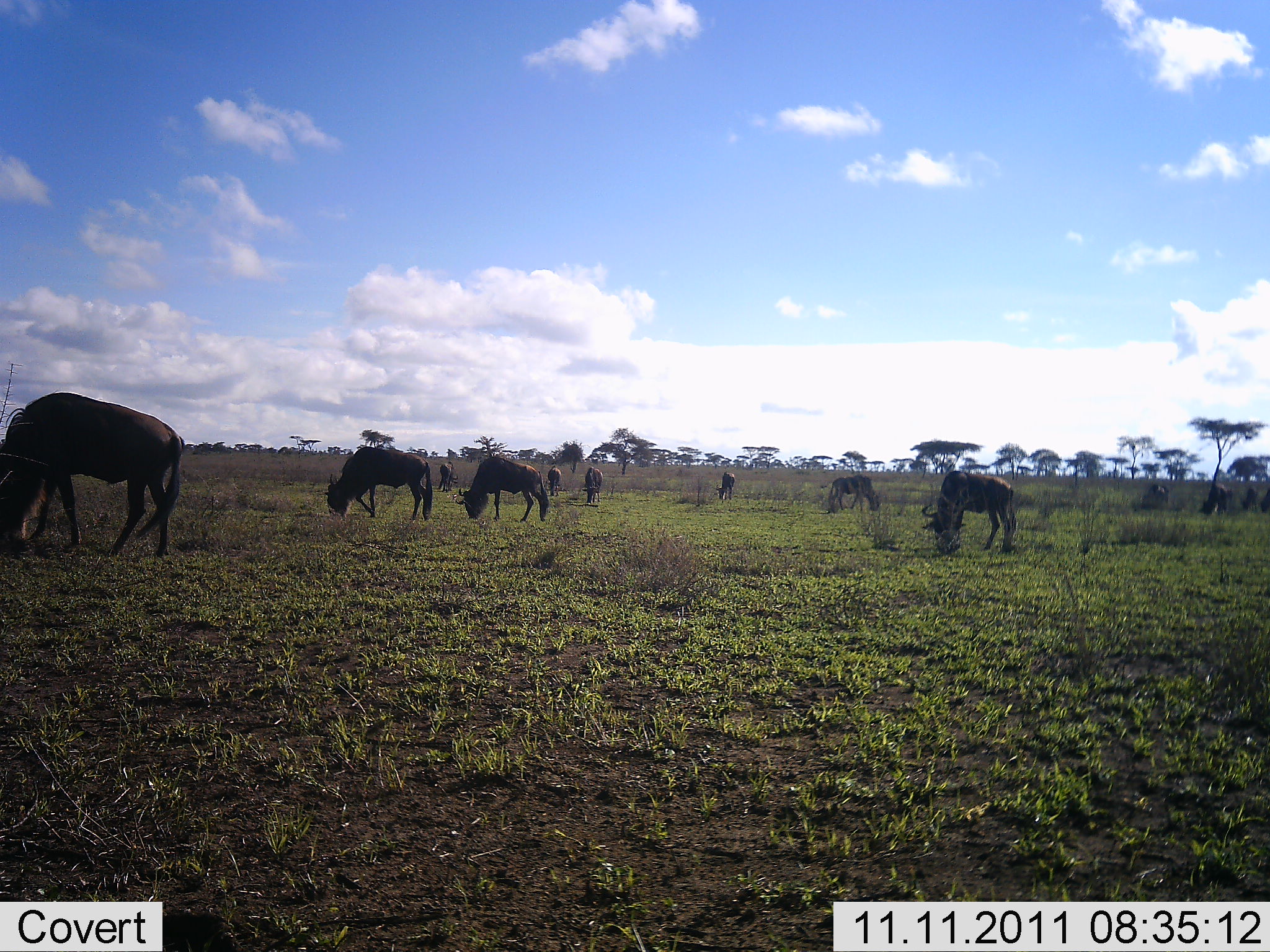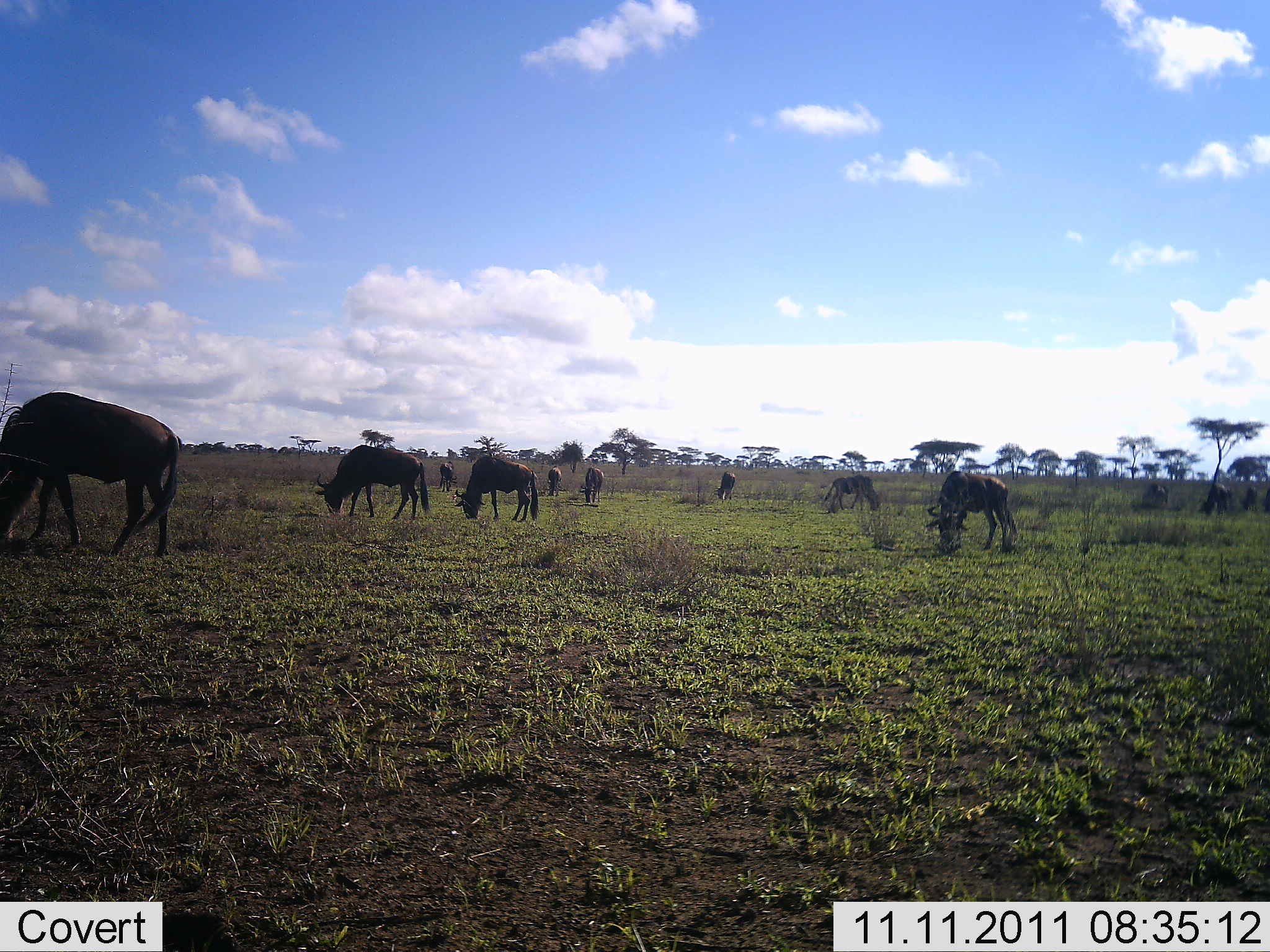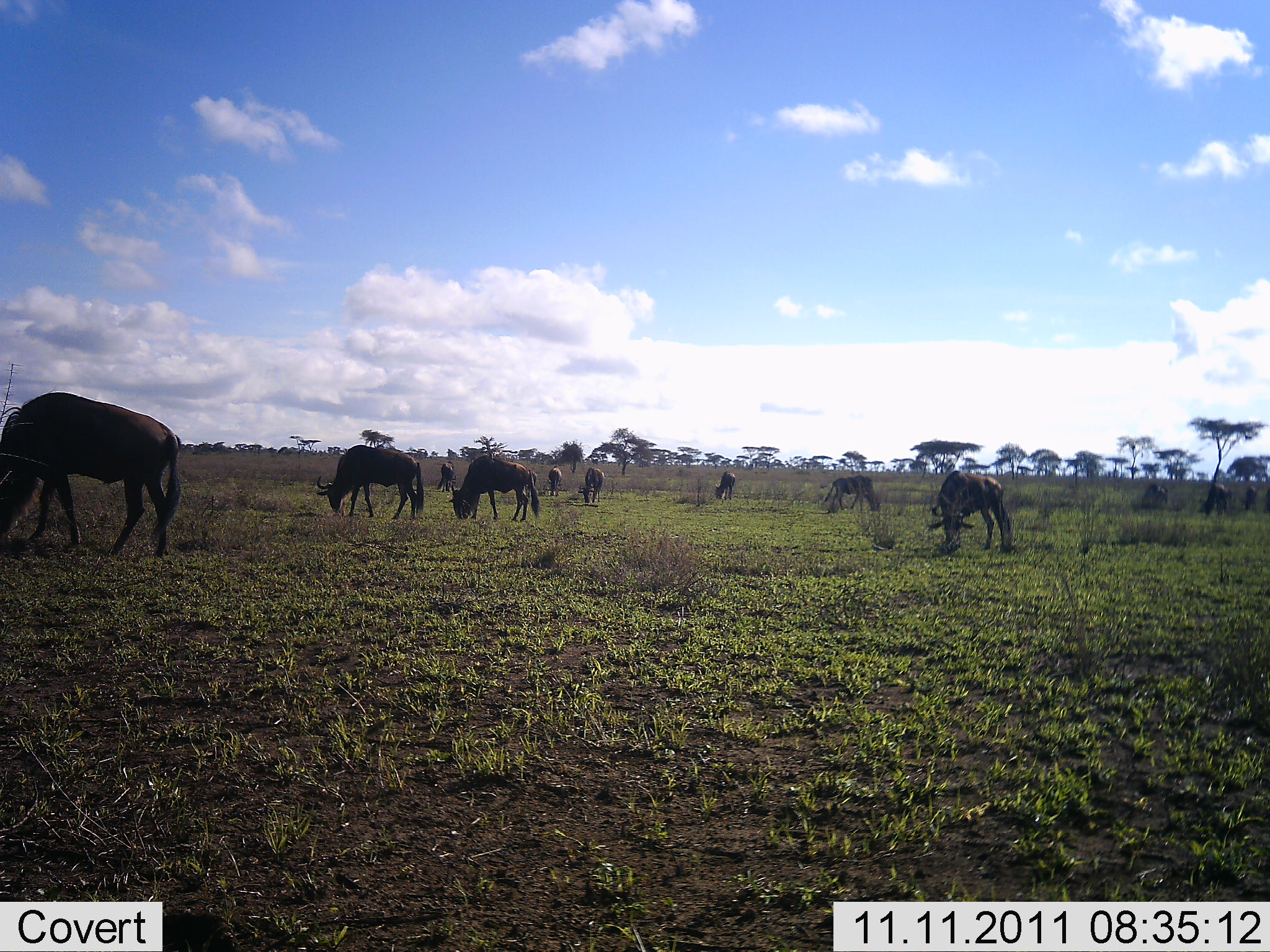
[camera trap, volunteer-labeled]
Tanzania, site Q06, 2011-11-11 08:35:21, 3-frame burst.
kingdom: Animalia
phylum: Chordata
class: Mammalia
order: Artiodactyla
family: Bovidae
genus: Connochaetes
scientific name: Connochaetes taurinus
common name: blue wildebeest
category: wildebeest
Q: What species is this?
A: Wildebeest (blue wildebeest) (Connochaetes taurinus).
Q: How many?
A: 11-50.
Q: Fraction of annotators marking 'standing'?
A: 29%.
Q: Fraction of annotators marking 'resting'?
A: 0%.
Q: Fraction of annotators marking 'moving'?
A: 7%.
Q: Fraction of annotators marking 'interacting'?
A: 0%.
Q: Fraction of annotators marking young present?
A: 0%.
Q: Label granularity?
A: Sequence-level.